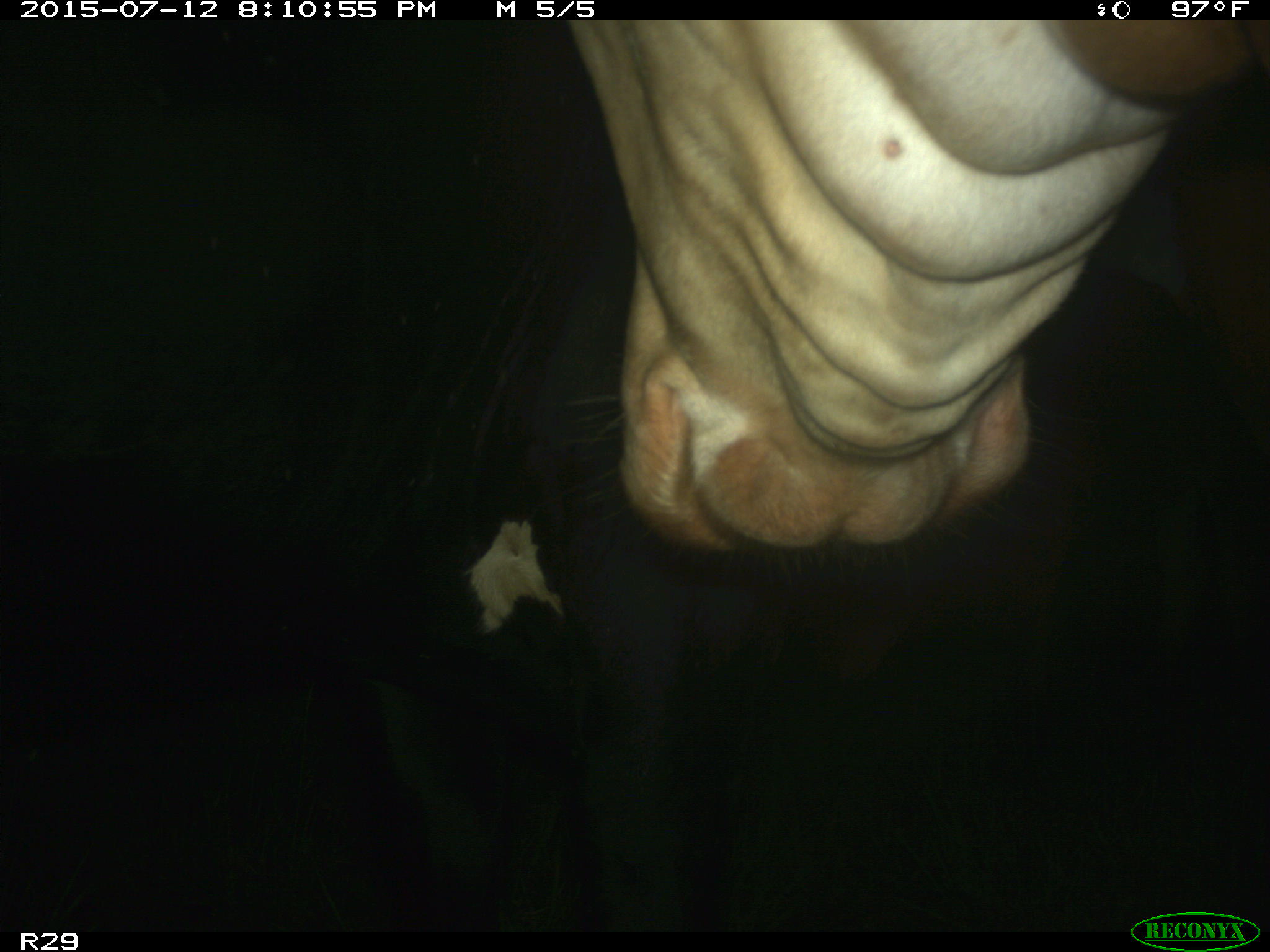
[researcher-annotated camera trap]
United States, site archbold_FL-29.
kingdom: Animalia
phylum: Chordata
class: Mammalia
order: Artiodactyla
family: Bovidae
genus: Bos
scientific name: Bos taurus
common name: domestic cow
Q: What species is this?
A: Bos taurus (domestic cow).